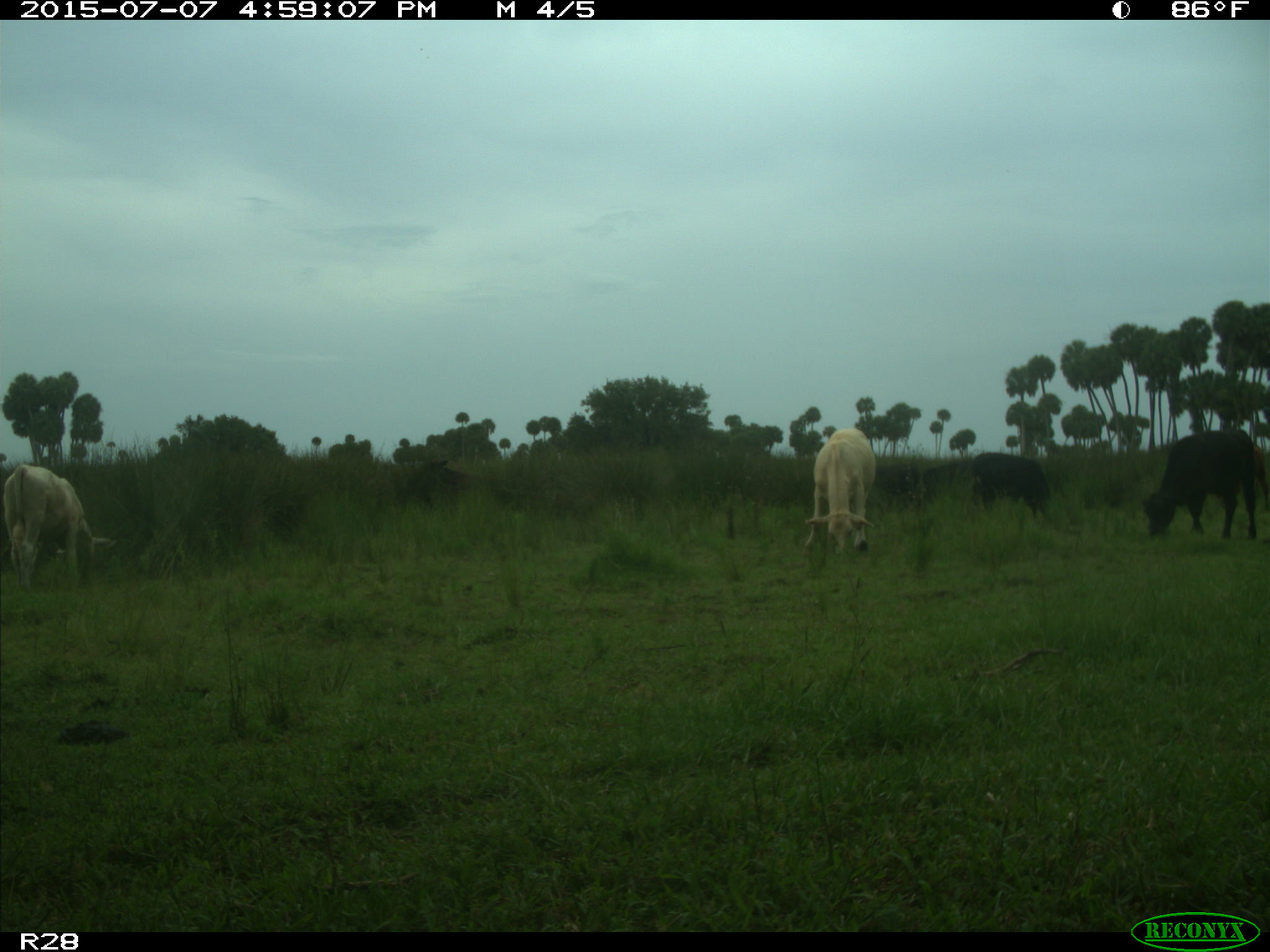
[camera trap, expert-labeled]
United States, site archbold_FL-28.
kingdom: Animalia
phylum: Chordata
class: Mammalia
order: Artiodactyla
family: Bovidae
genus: Bos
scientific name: Bos taurus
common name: domestic cow